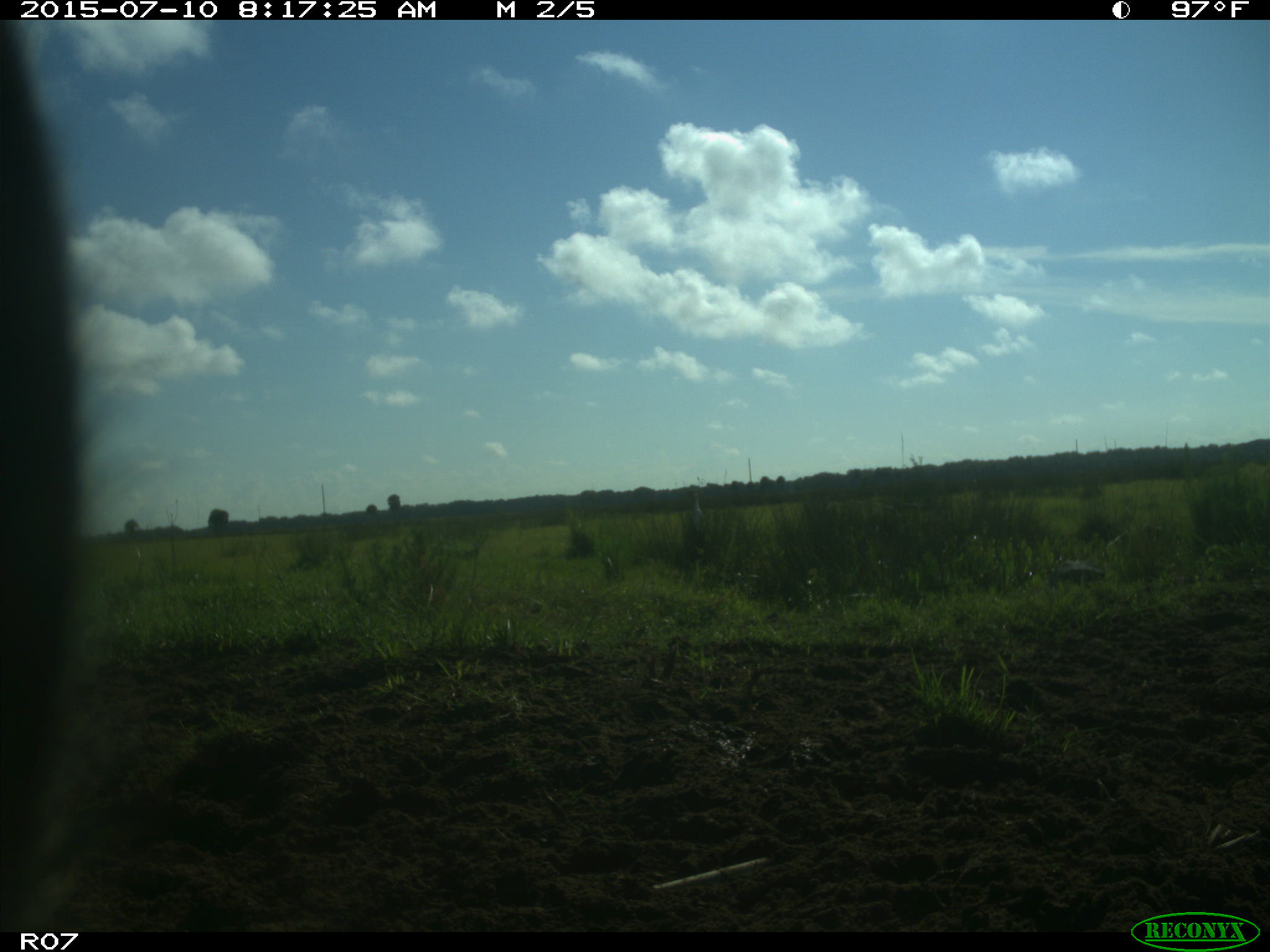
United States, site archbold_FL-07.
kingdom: Animalia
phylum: Chordata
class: Mammalia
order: Artiodactyla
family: Bovidae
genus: Bos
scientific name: Bos taurus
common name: domestic cow